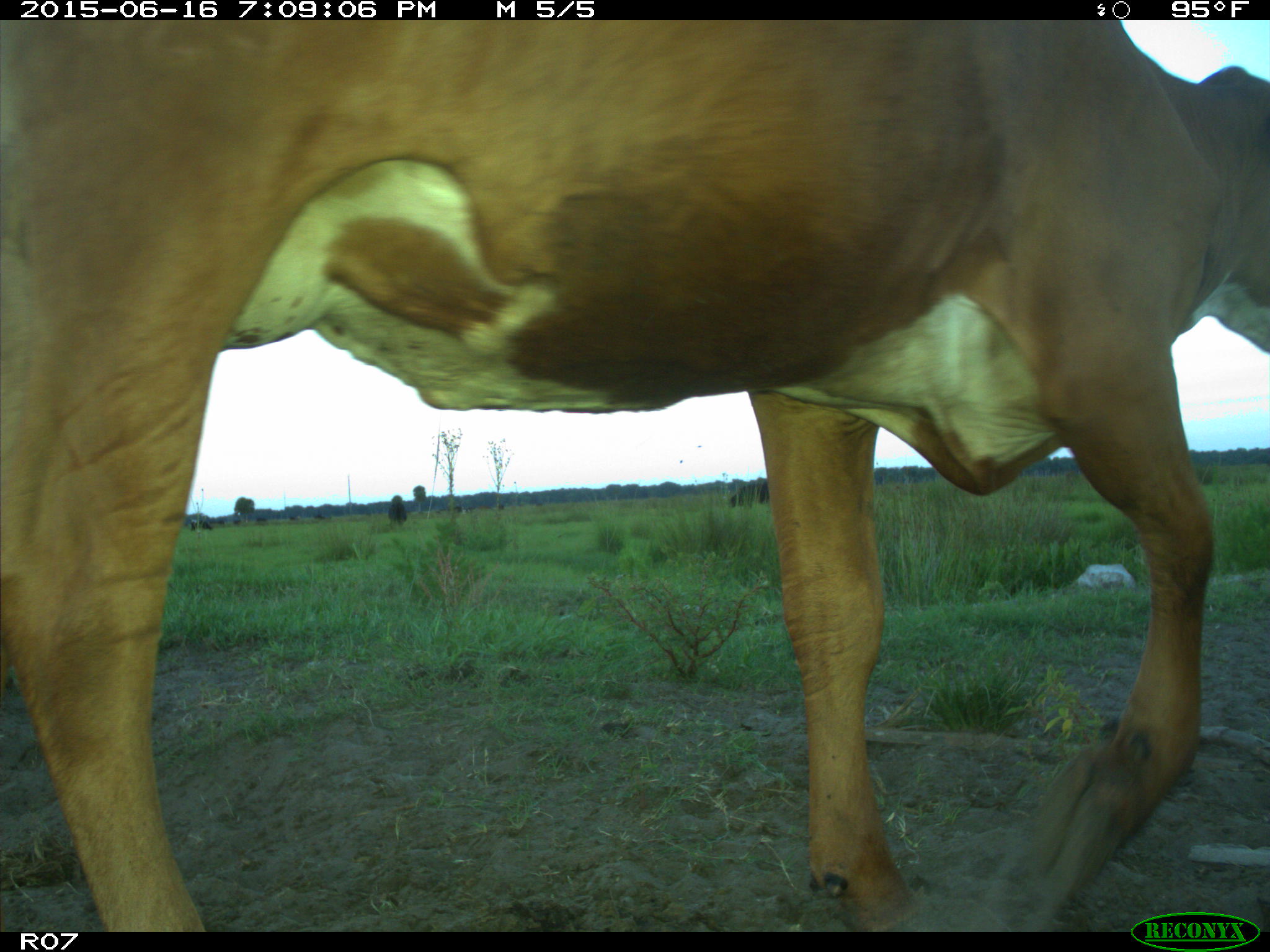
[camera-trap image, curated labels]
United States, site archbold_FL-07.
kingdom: Animalia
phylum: Chordata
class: Mammalia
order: Artiodactyla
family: Bovidae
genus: Bos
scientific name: Bos taurus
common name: domestic cow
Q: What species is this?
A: Bos taurus (domestic cow).